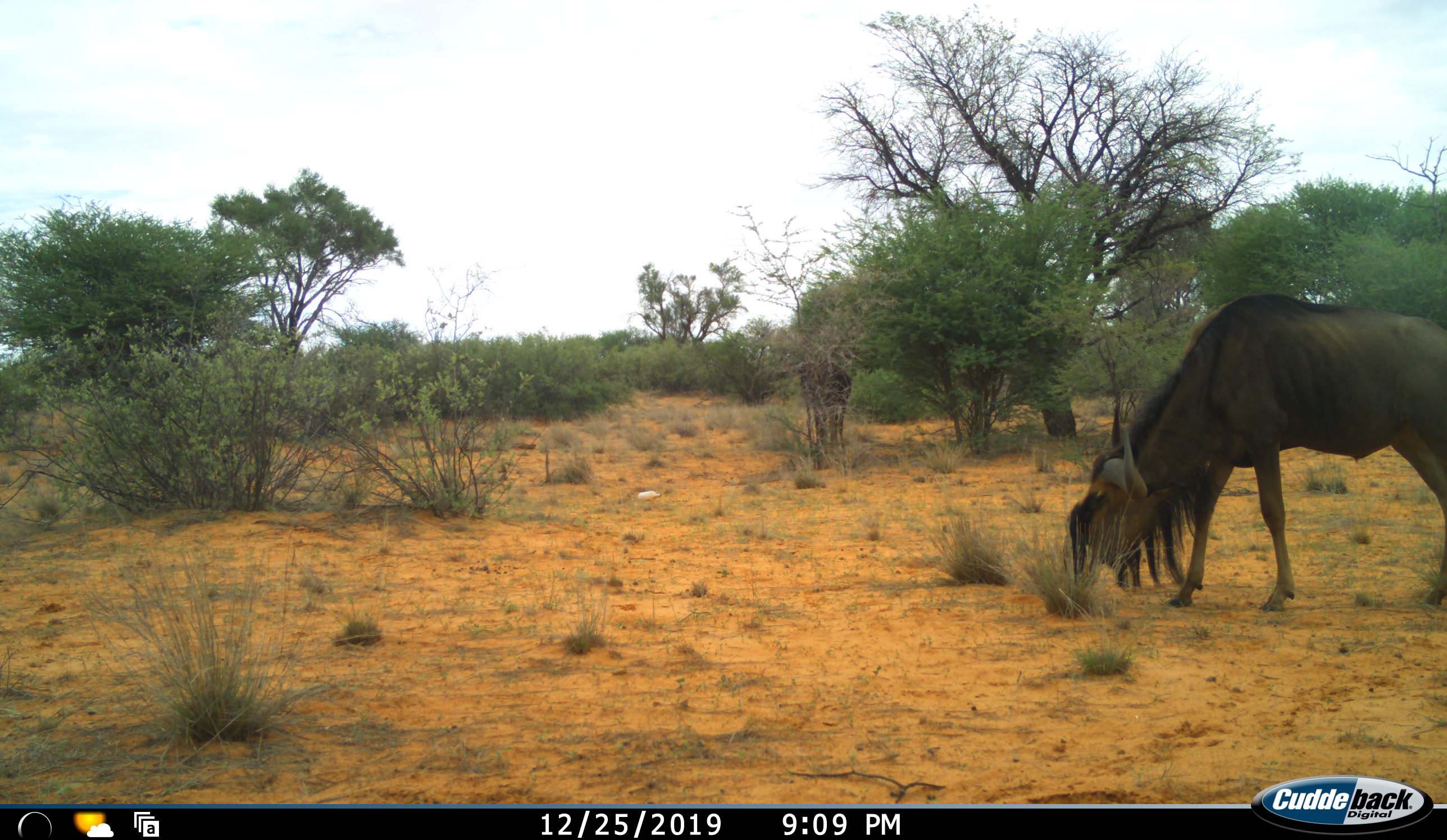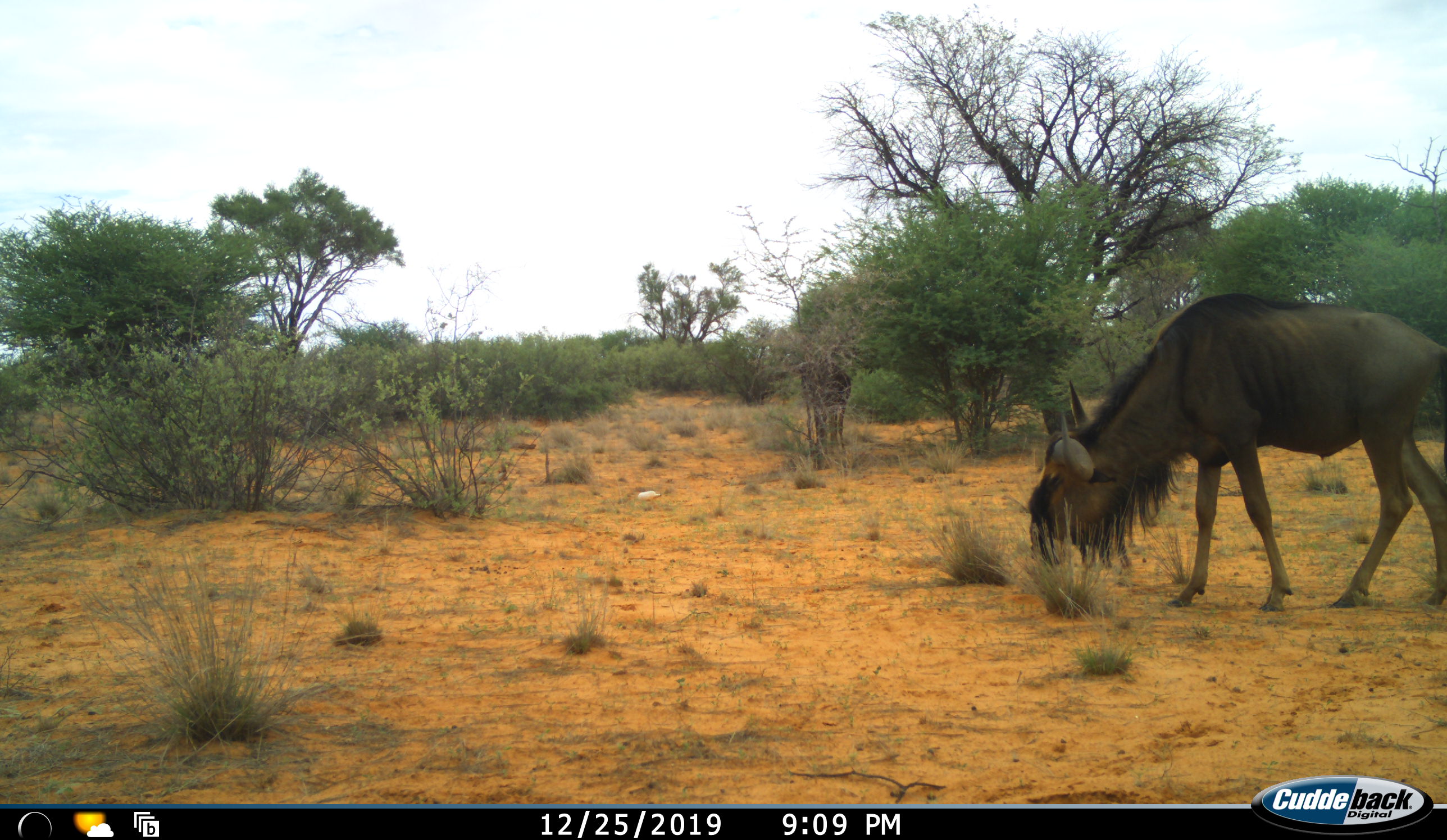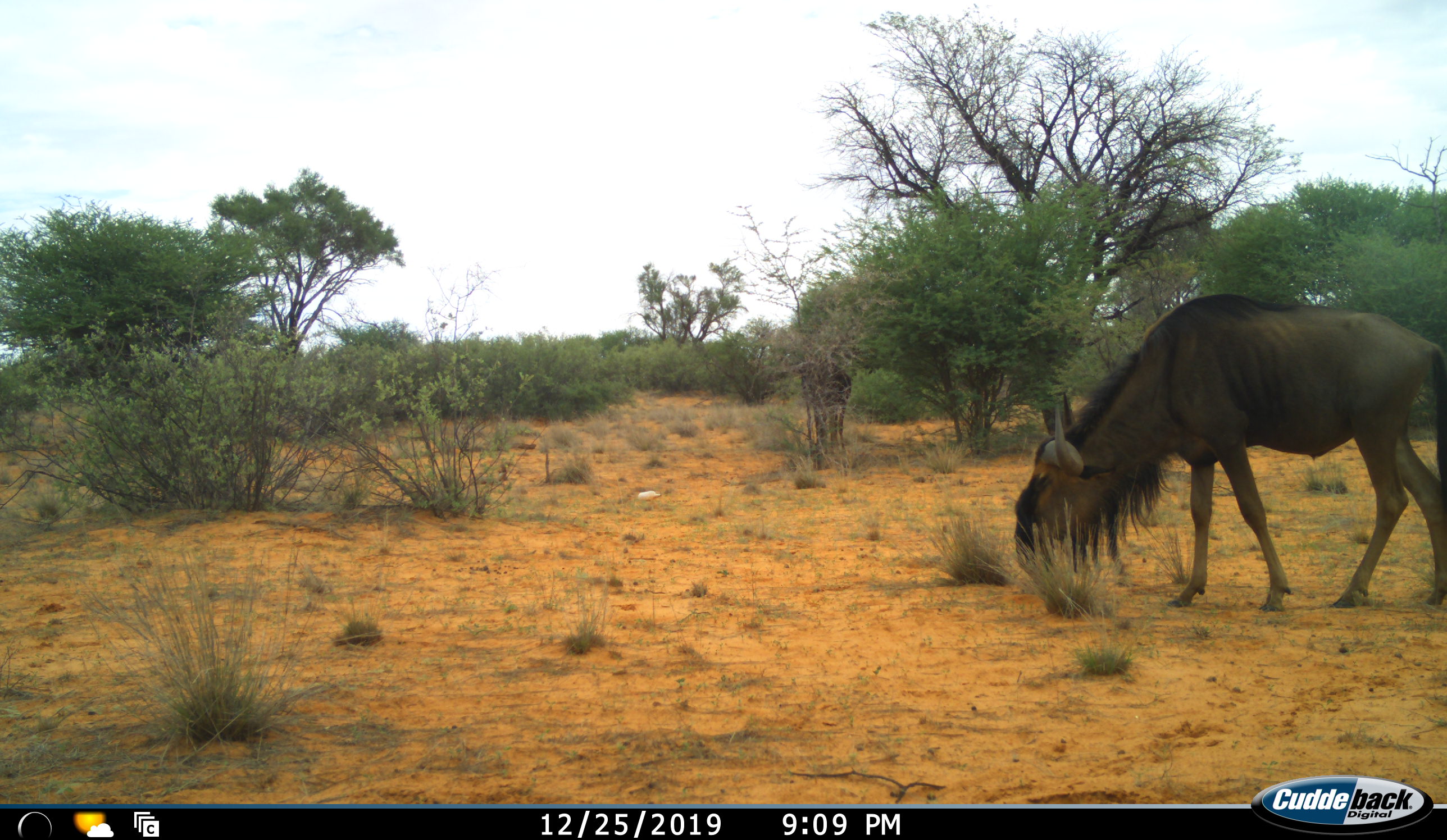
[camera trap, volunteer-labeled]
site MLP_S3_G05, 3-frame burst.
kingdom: Animalia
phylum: Chordata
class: Mammalia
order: Artiodactyla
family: Bovidae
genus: Connochaetes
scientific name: Connochaetes taurinus taurinus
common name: blue wildebeest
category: wildebeestblue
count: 1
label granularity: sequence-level